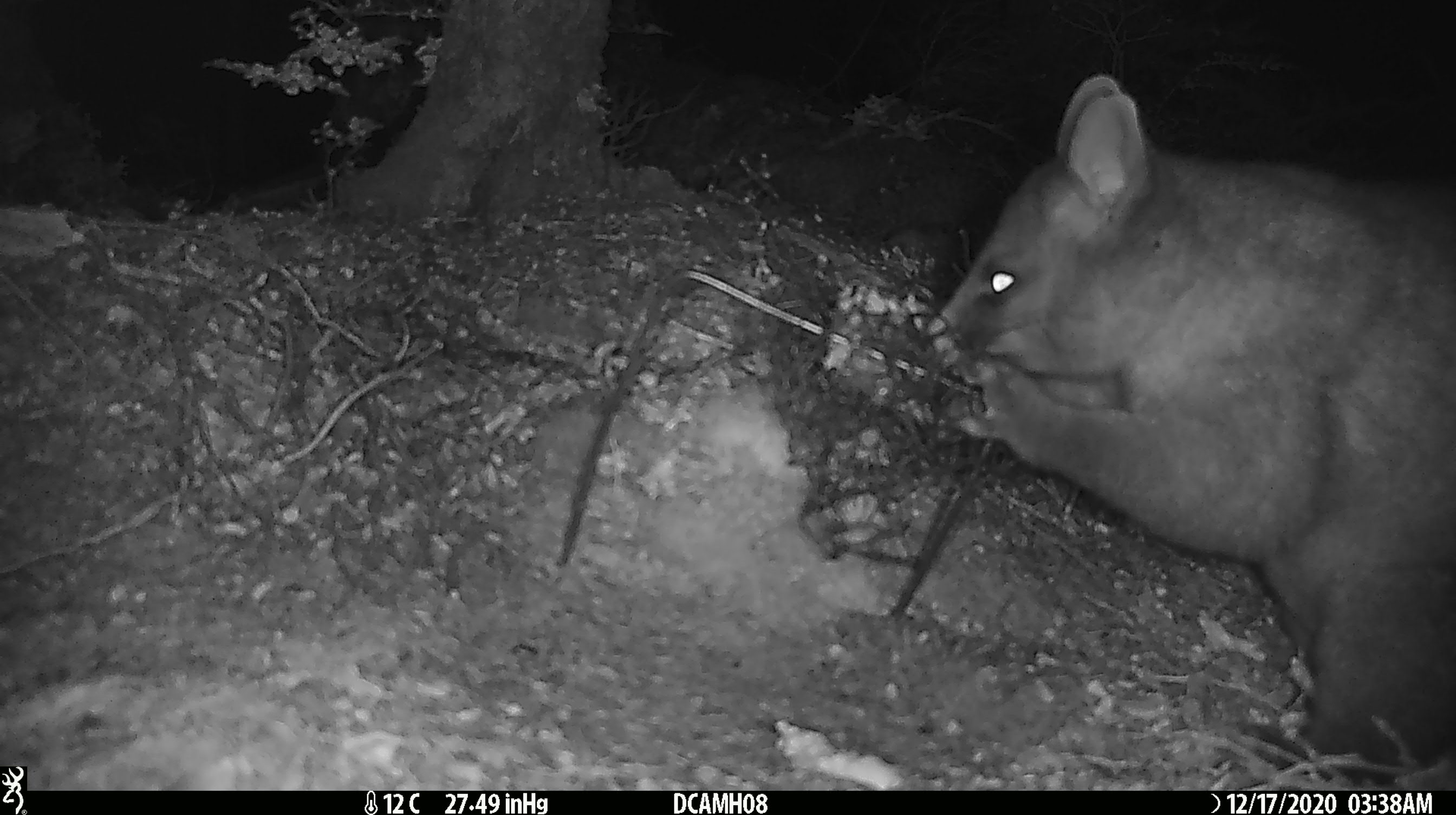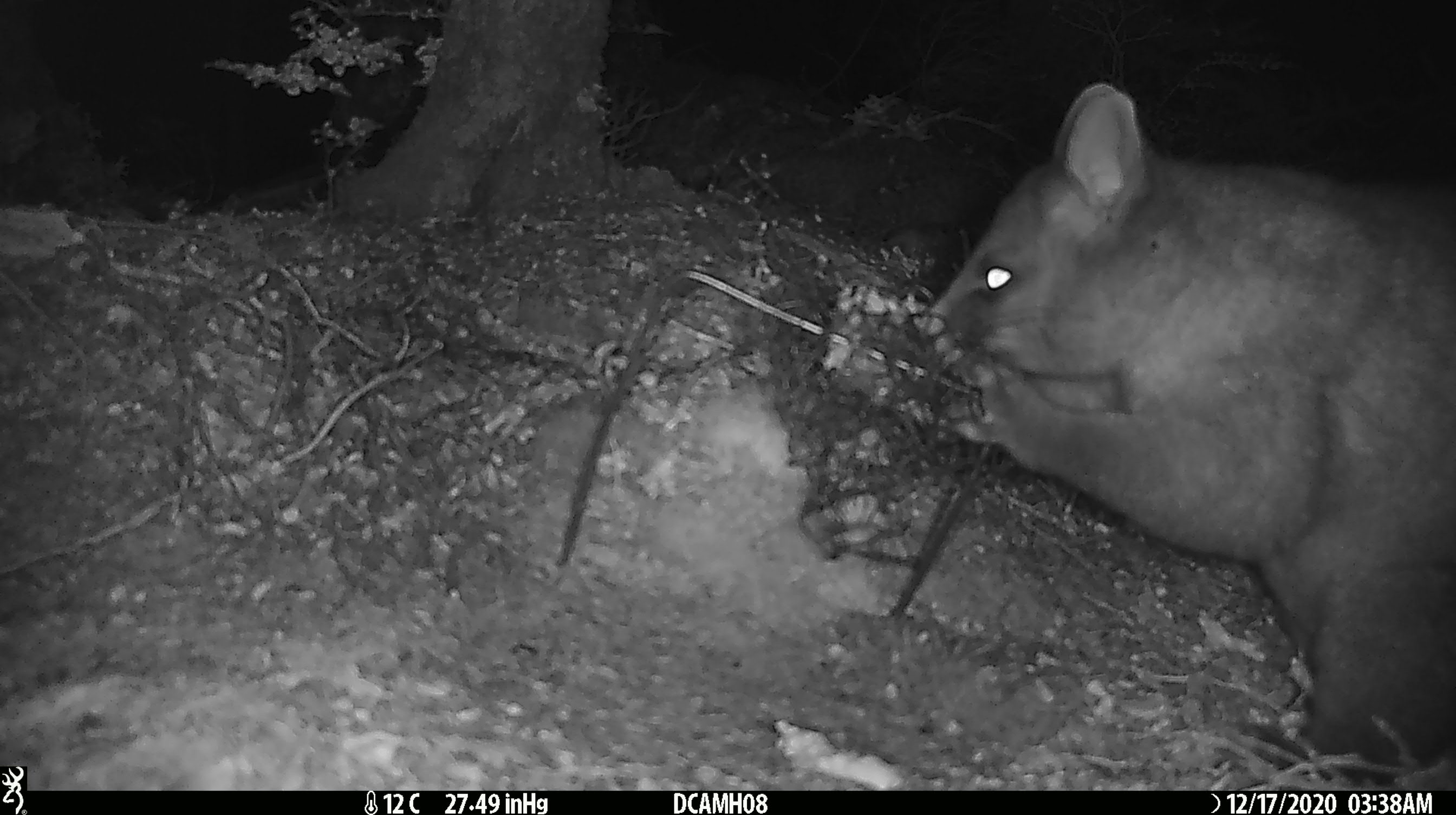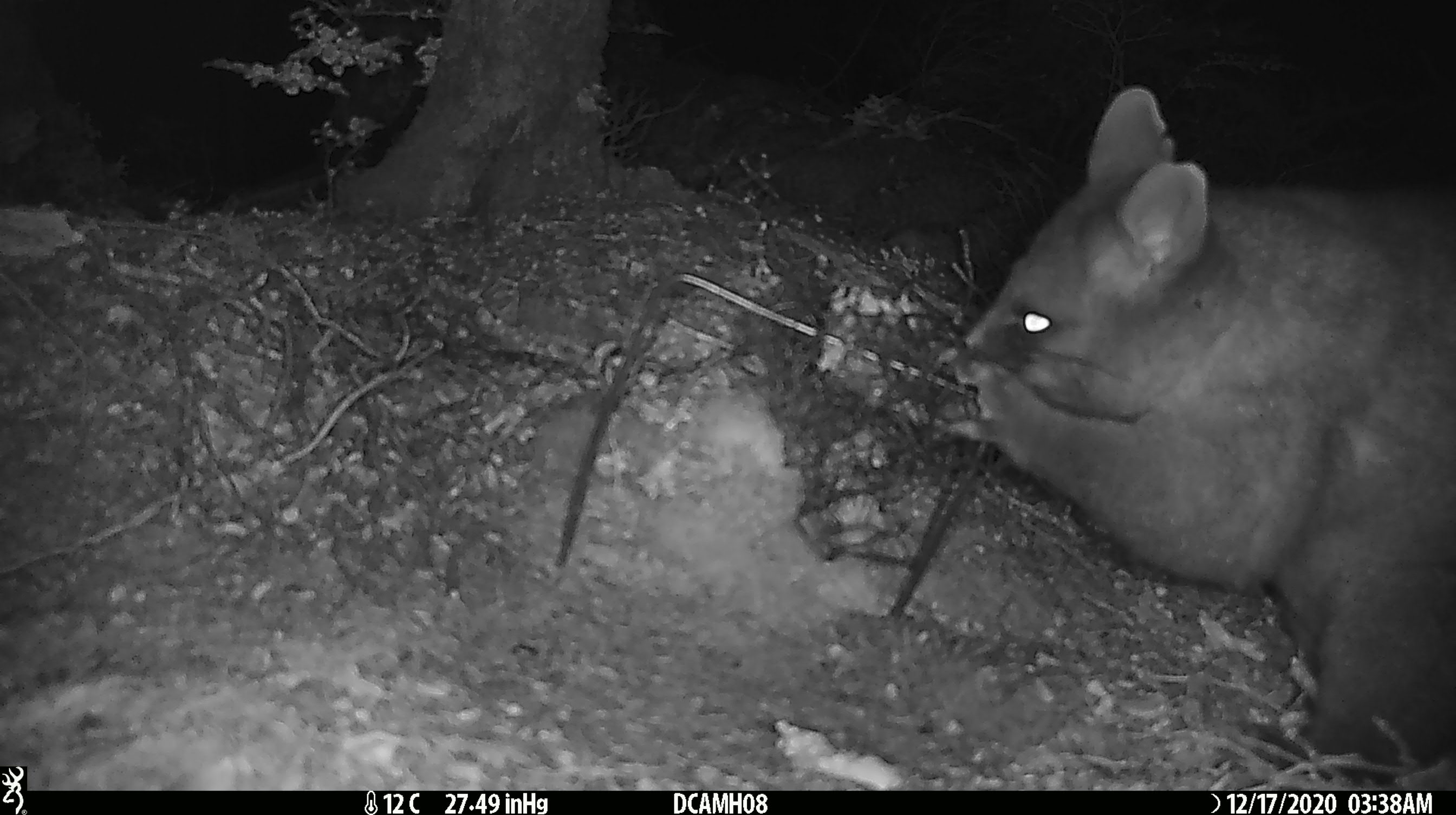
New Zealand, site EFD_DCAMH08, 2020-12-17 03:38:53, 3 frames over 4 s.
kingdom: Animalia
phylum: Chordata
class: Mammalia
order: Diprotodontia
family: Phalangeridae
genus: Trichosurus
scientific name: Trichosurus vulpecula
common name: common brushtail possum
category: possum